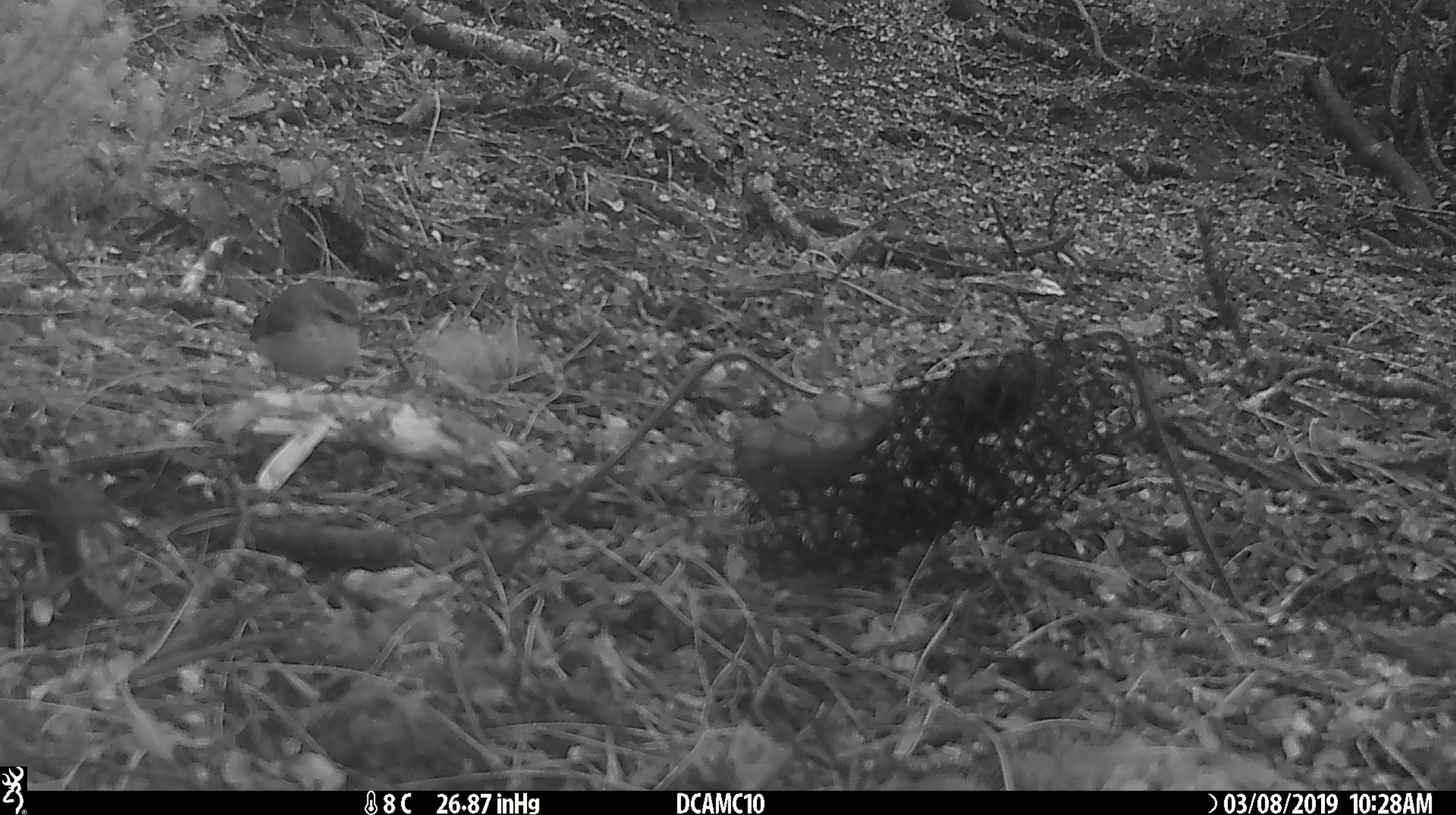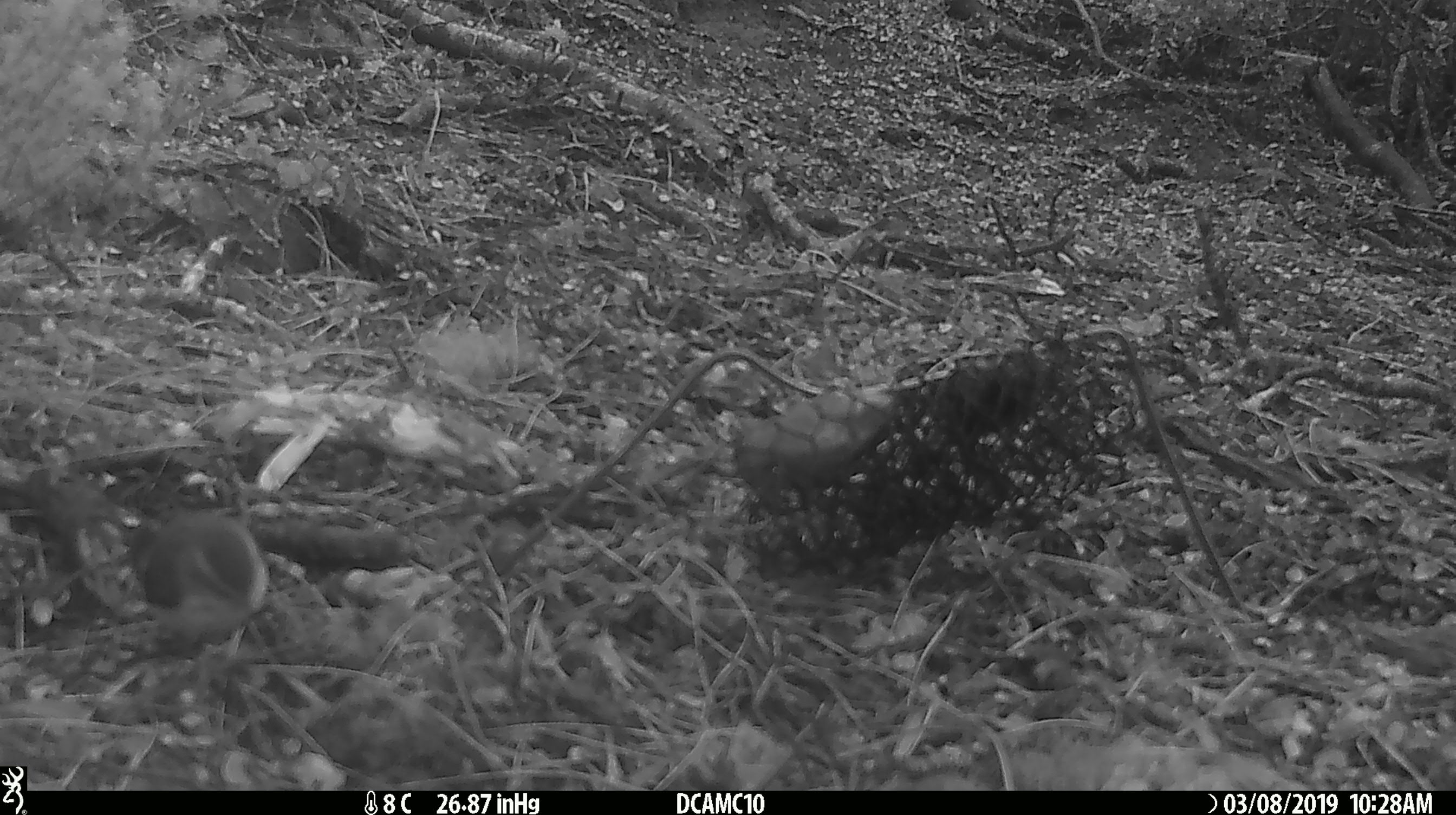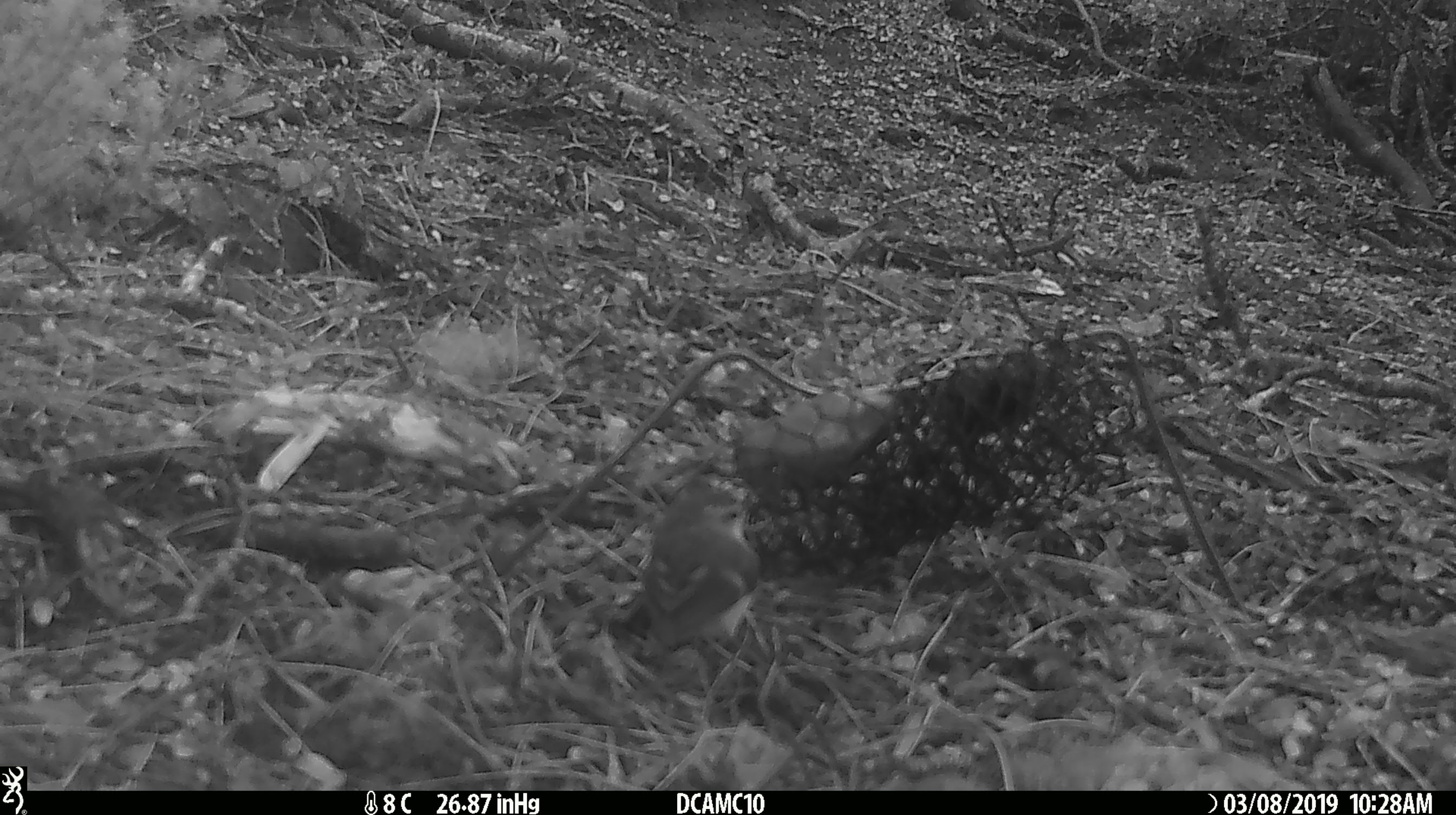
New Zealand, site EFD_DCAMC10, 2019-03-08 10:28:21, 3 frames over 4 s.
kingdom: Animalia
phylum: Chordata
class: Aves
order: Passeriformes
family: Acanthisittidae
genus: Acanthisitta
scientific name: Acanthisitta chloris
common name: rifleman